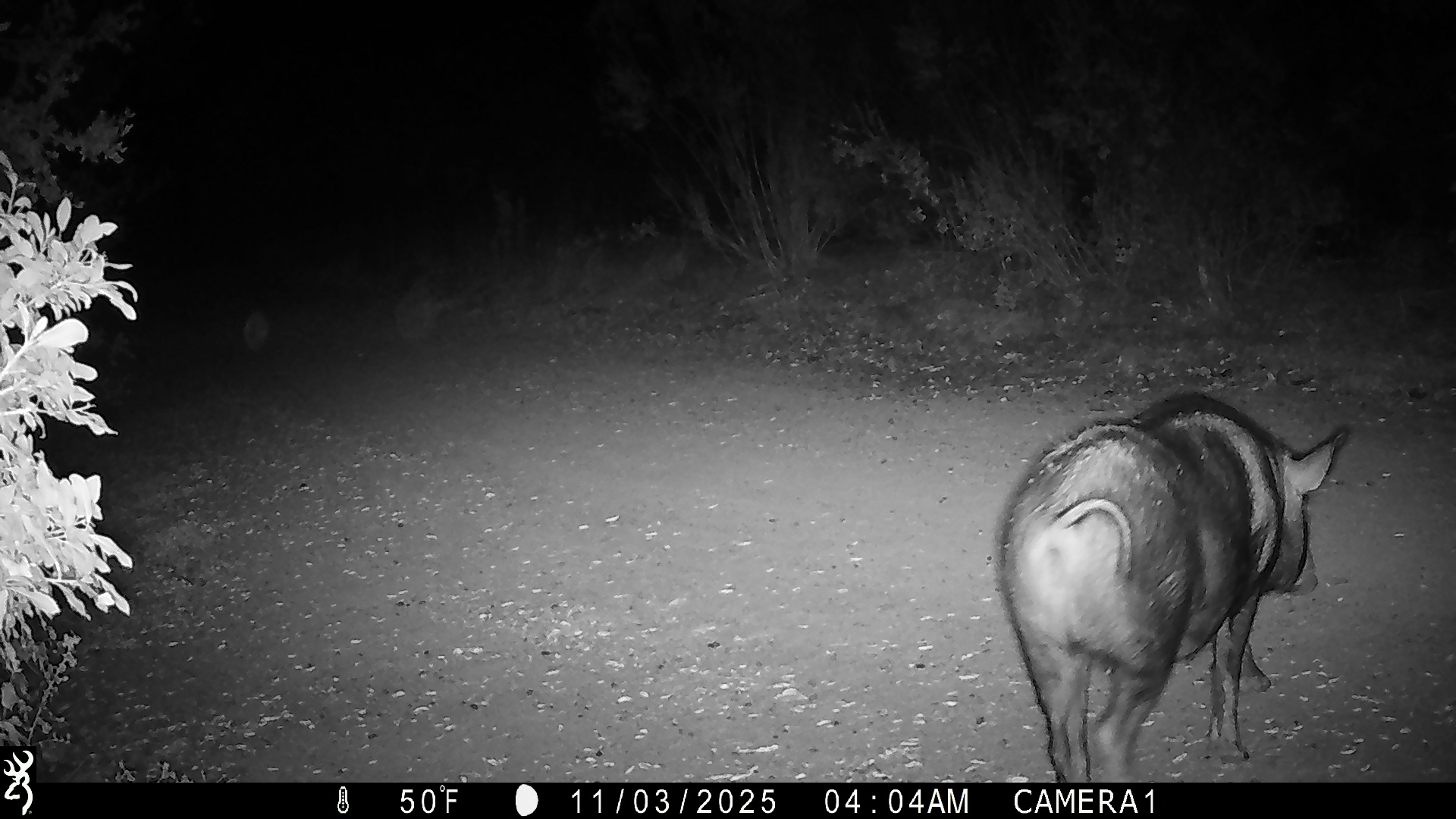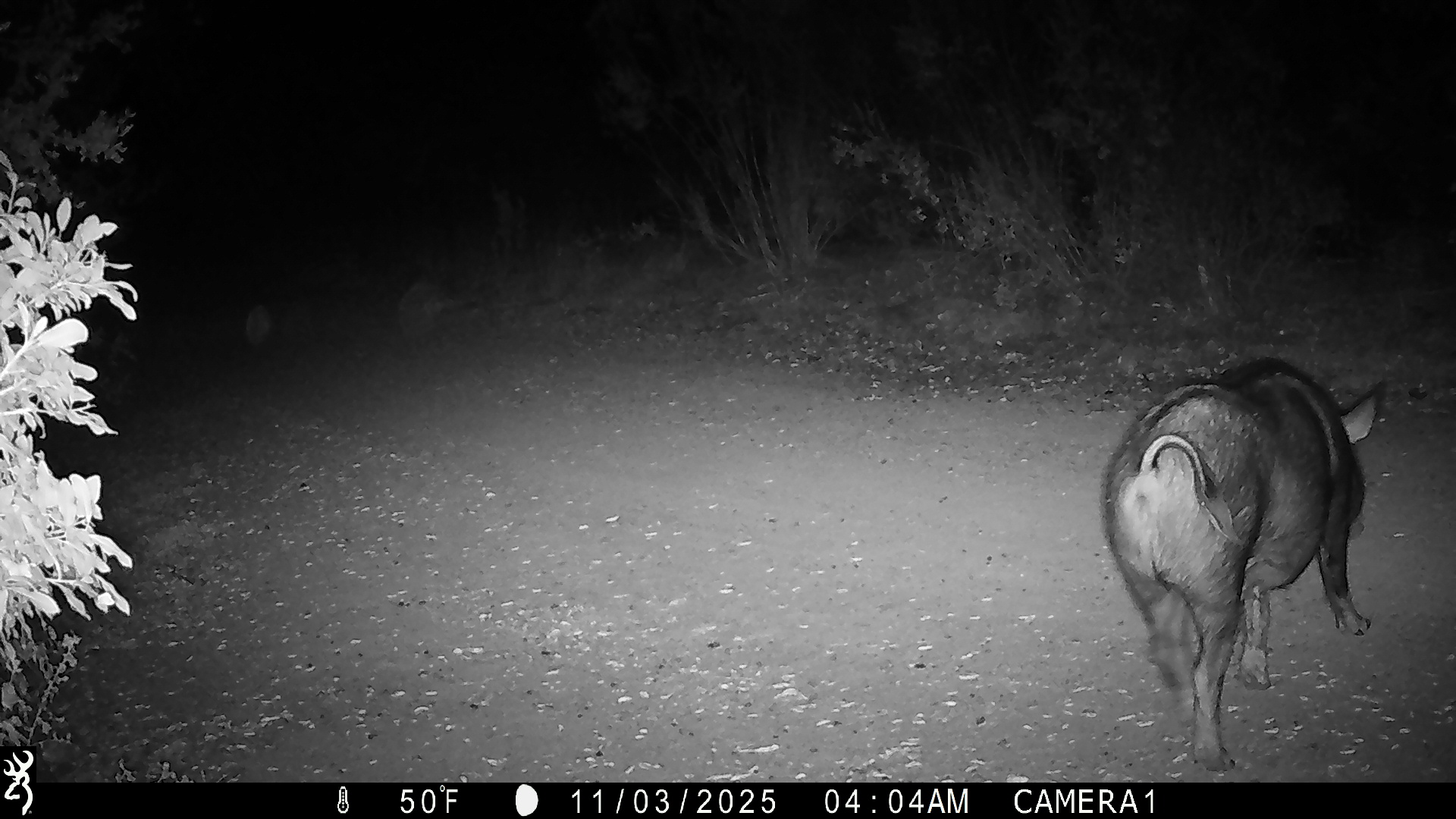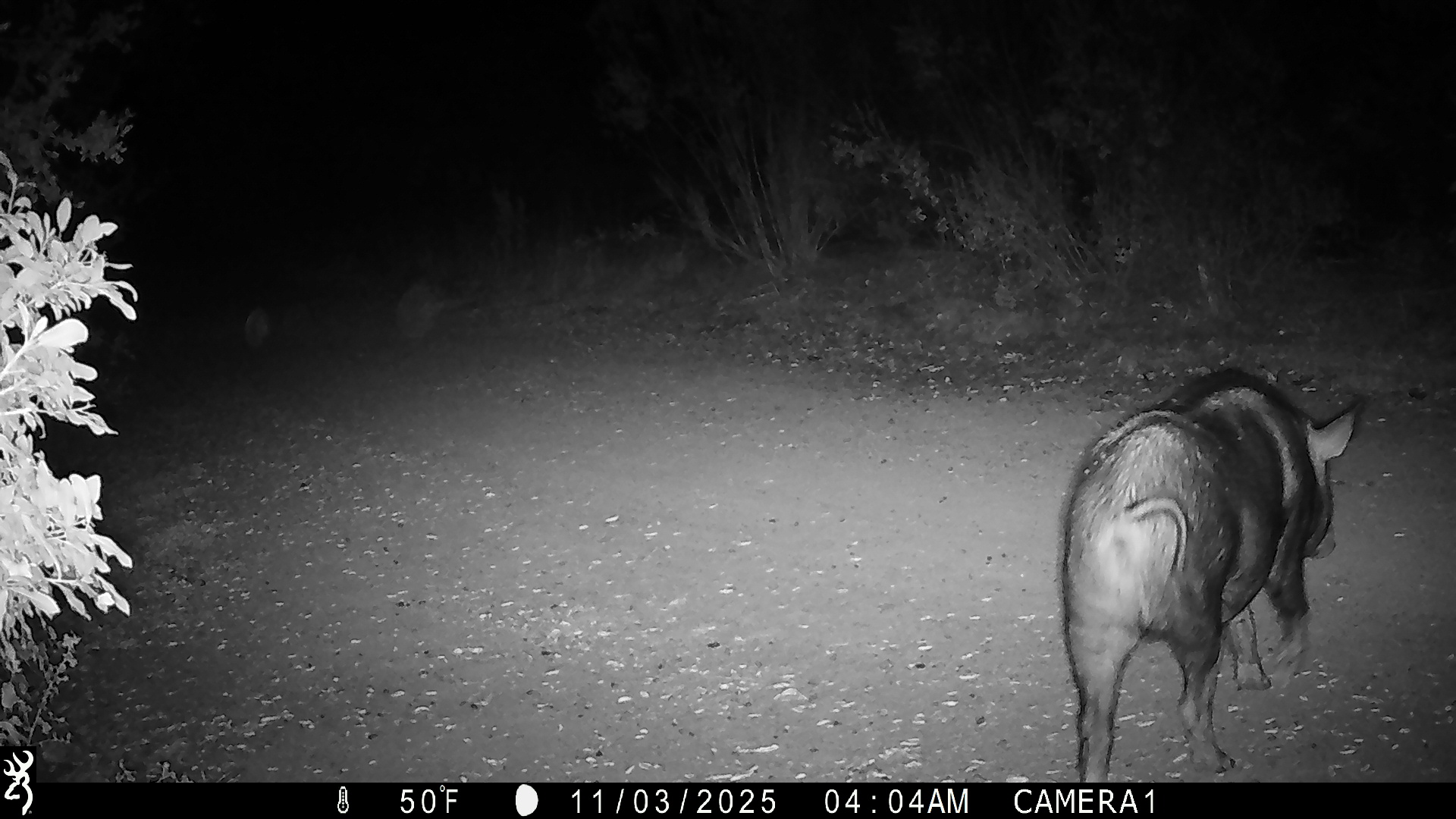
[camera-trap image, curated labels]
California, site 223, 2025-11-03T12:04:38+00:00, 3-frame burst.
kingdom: Animalia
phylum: Chordata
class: Mammalia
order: Artiodactyla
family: Suidae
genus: Sus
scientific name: Sus scrofa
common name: wild boar